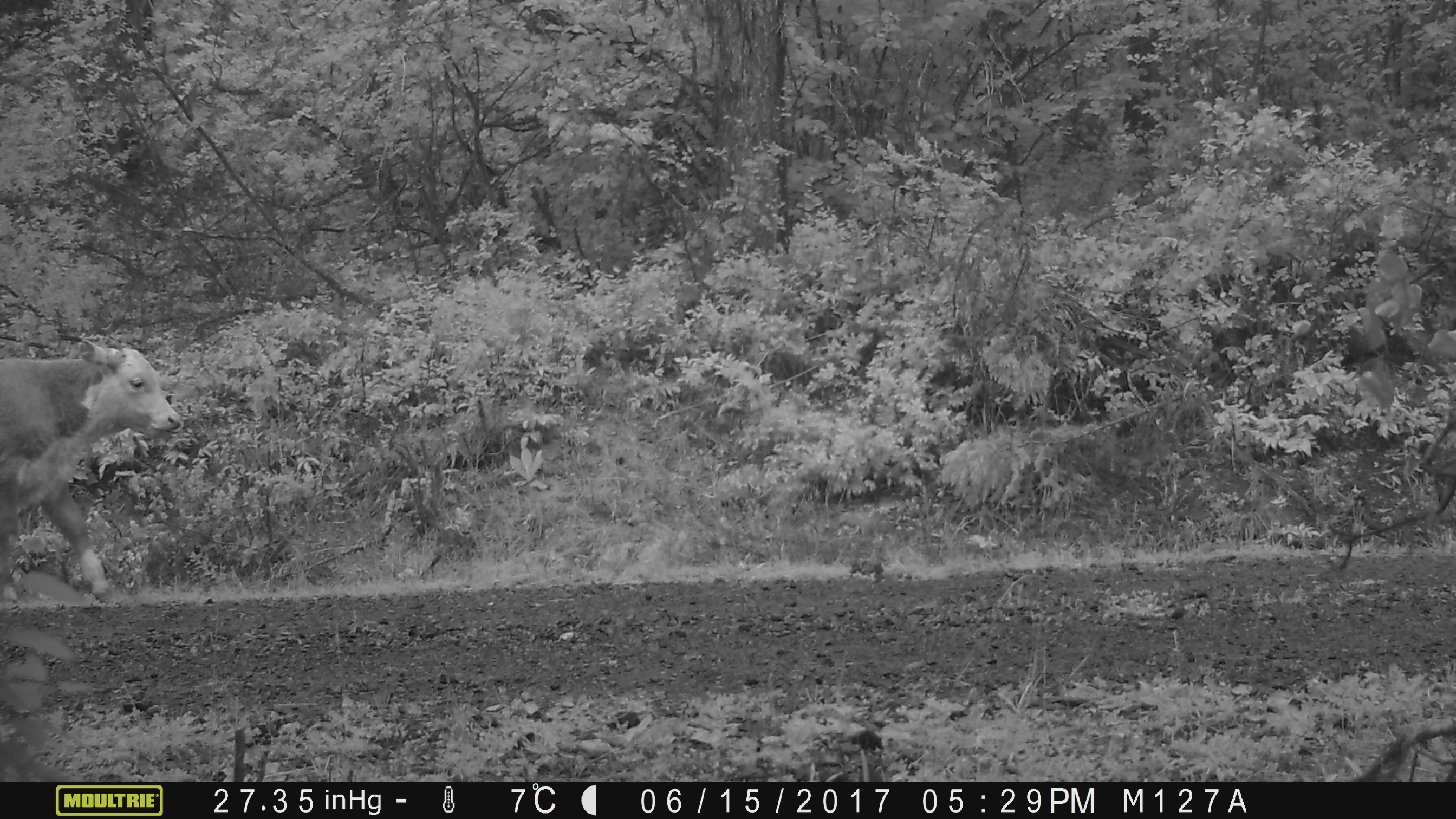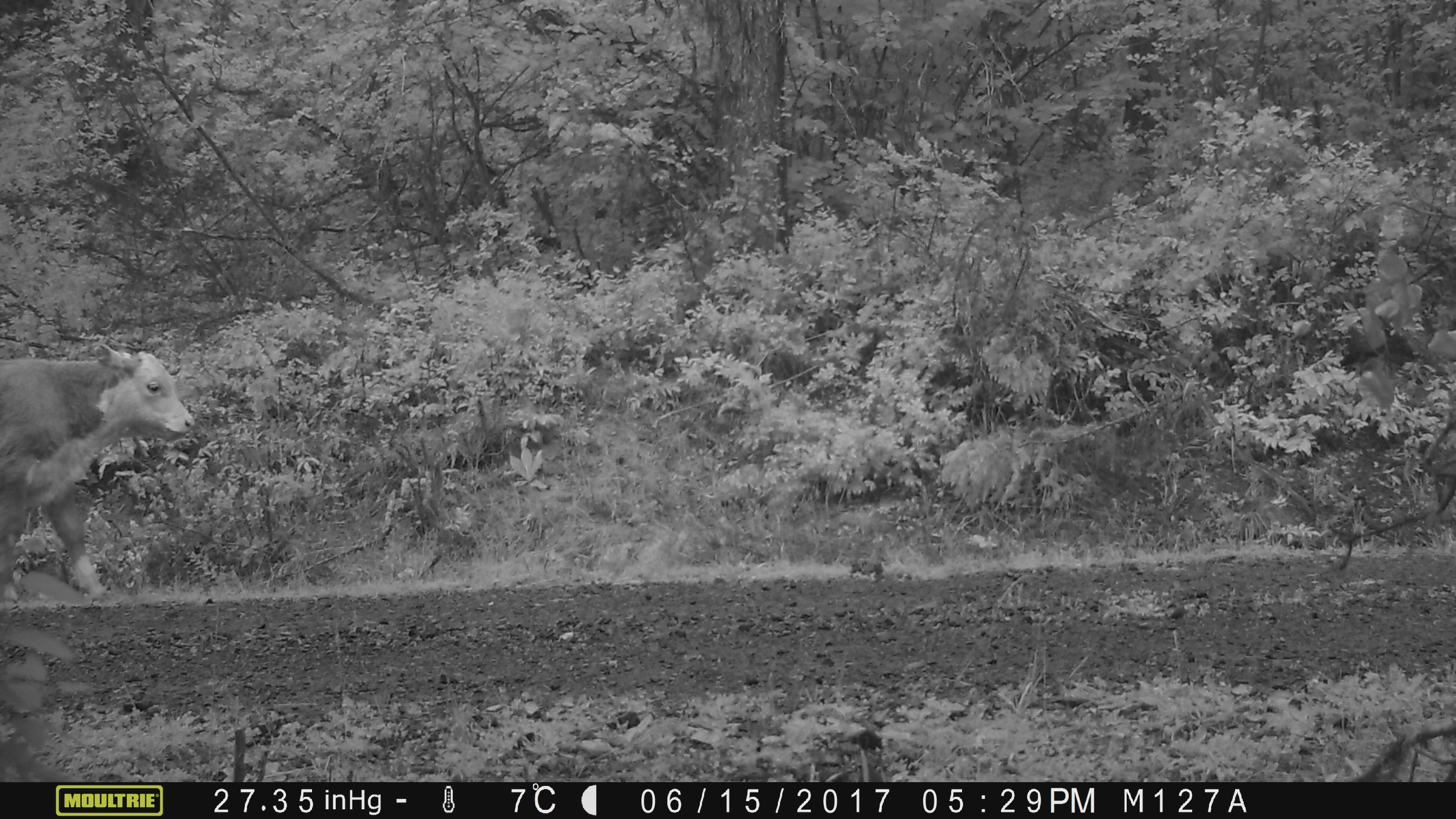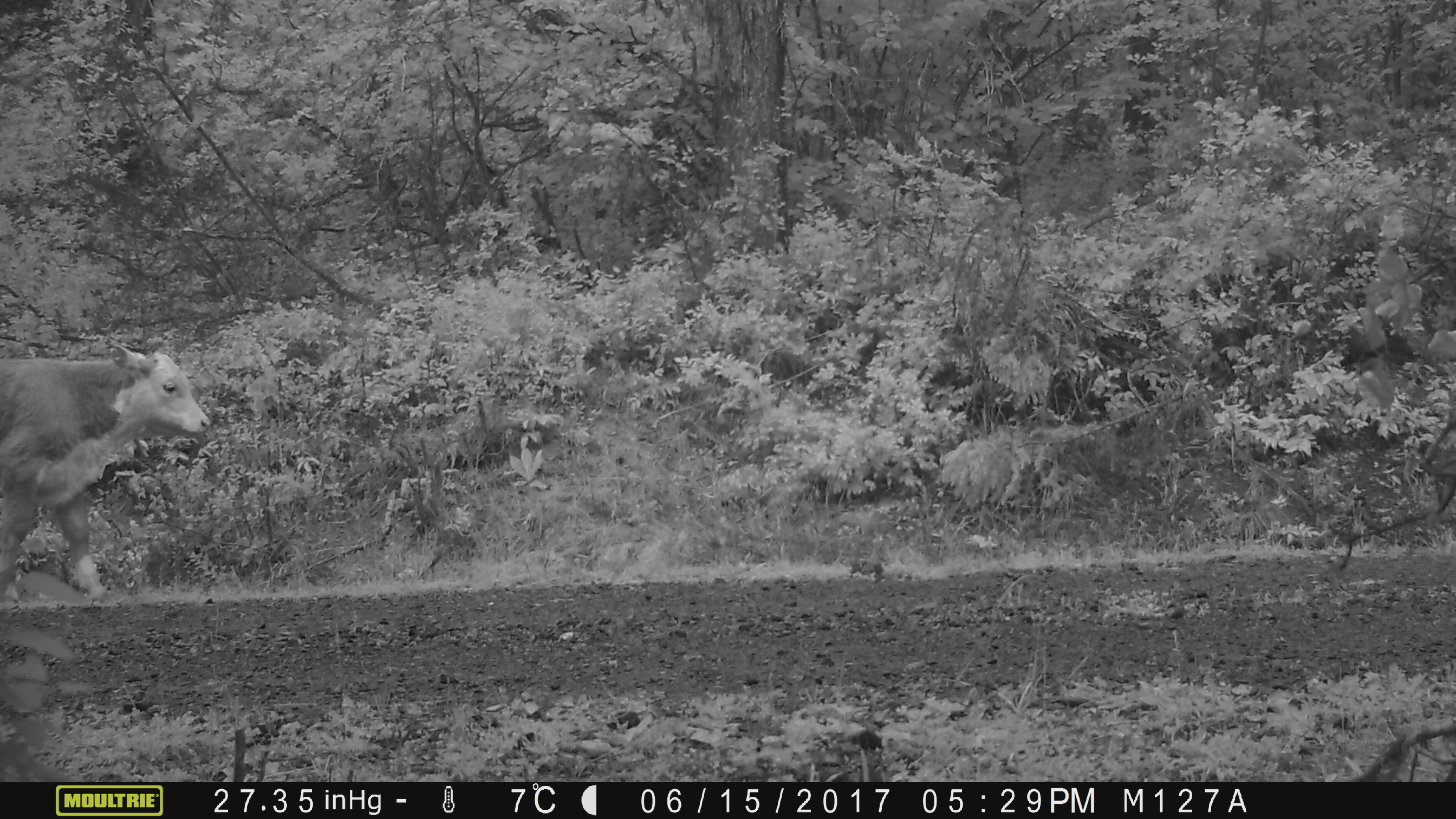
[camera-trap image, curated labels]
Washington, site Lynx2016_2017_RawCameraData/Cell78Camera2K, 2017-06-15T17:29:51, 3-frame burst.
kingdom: Animalia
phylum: Chordata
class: Mammalia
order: Artiodactyla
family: Bovidae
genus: Bos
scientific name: Bos taurus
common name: domestic cattle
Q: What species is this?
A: Domestic cattle (Bos taurus).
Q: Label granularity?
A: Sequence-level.